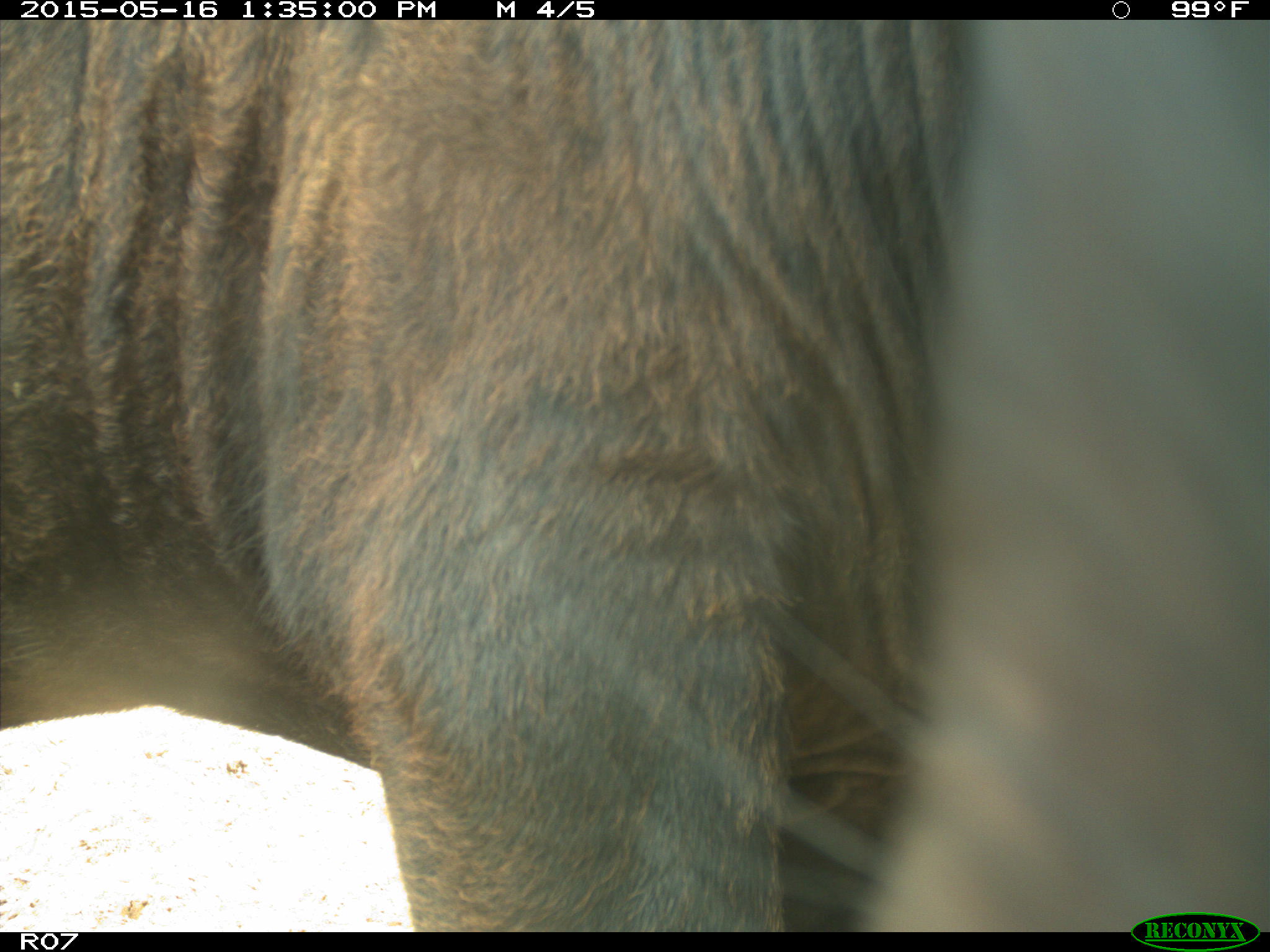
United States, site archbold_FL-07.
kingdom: Animalia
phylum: Chordata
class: Mammalia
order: Artiodactyla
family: Bovidae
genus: Bos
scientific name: Bos taurus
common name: domestic cow